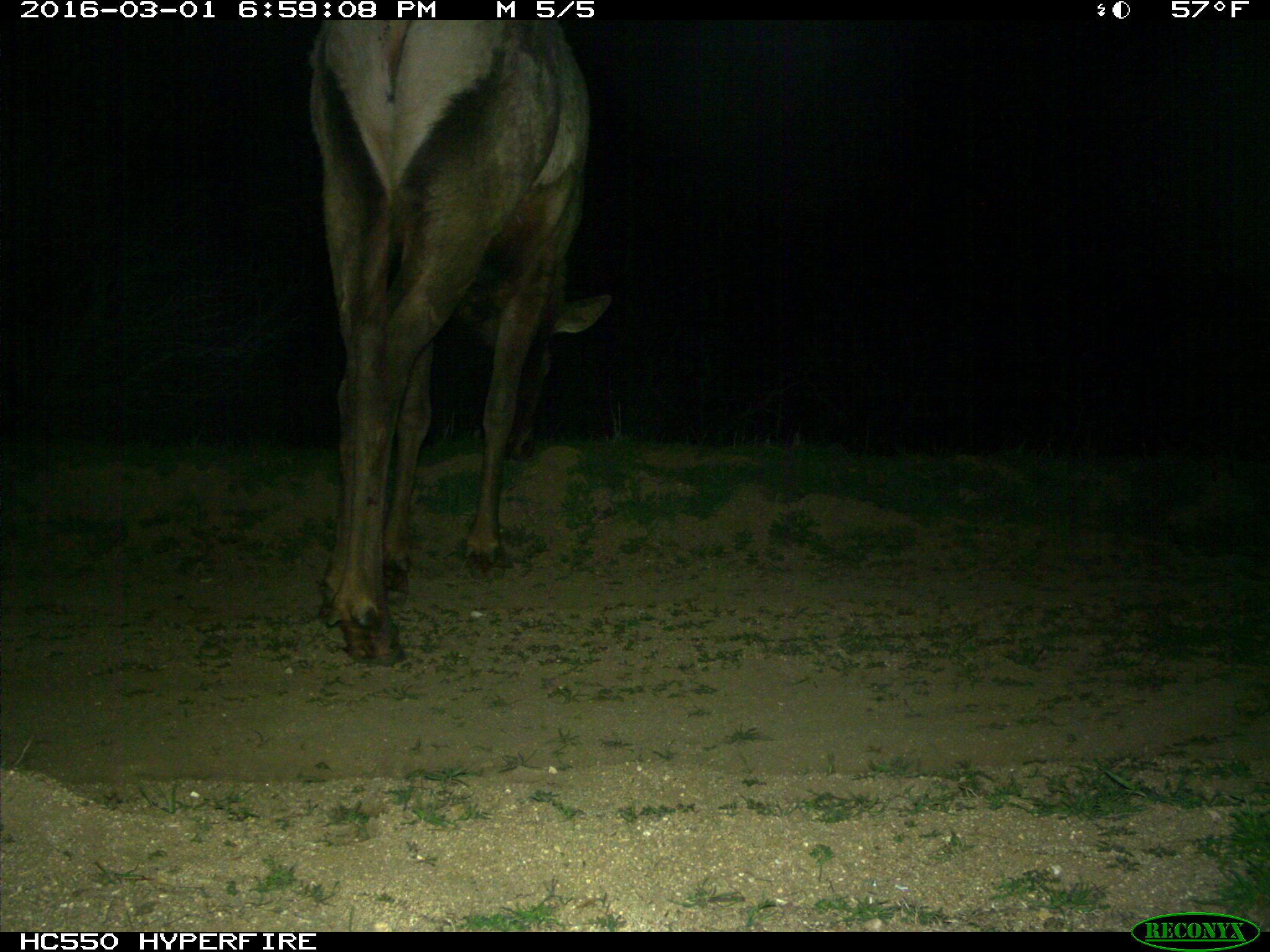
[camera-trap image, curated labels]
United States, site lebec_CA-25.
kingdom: Animalia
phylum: Chordata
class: Mammalia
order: Artiodactyla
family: Cervidae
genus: Cervus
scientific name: Cervus canadensis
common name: elk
Cervus canadensis (elk).